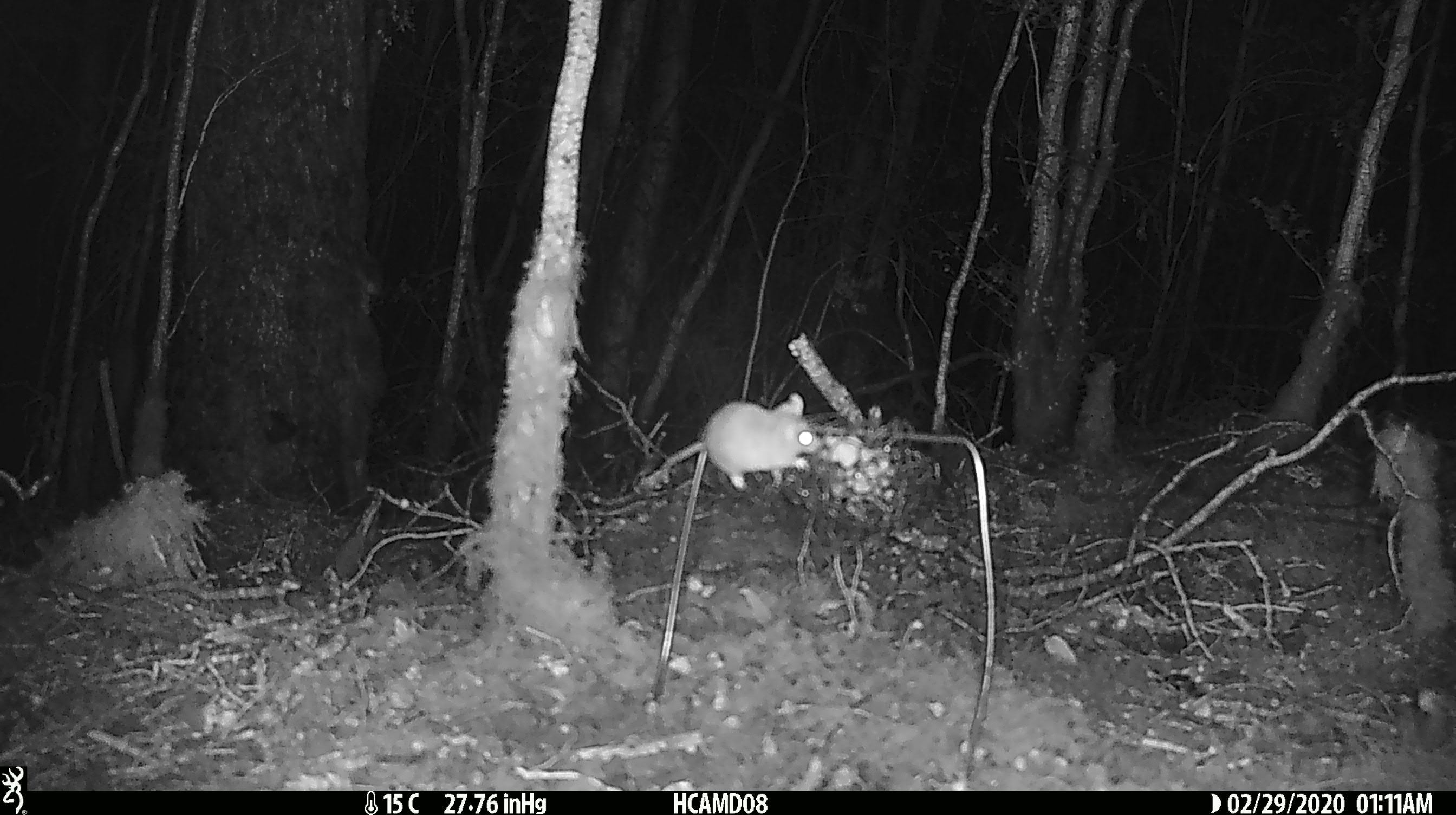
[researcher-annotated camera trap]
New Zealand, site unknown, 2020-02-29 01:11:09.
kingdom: Animalia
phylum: Chordata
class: Mammalia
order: Rodentia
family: Muridae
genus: Mus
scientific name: Mus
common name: mouse